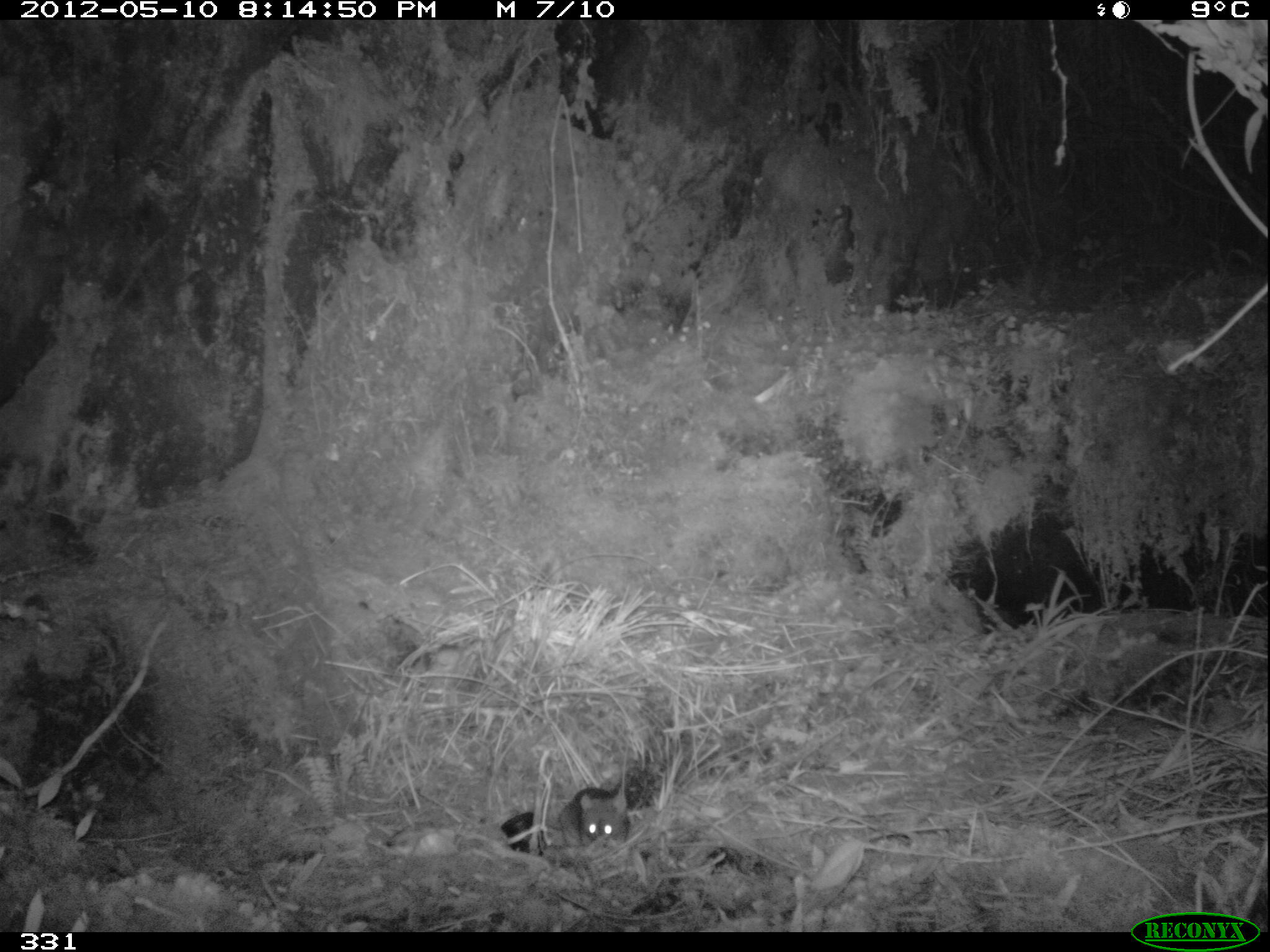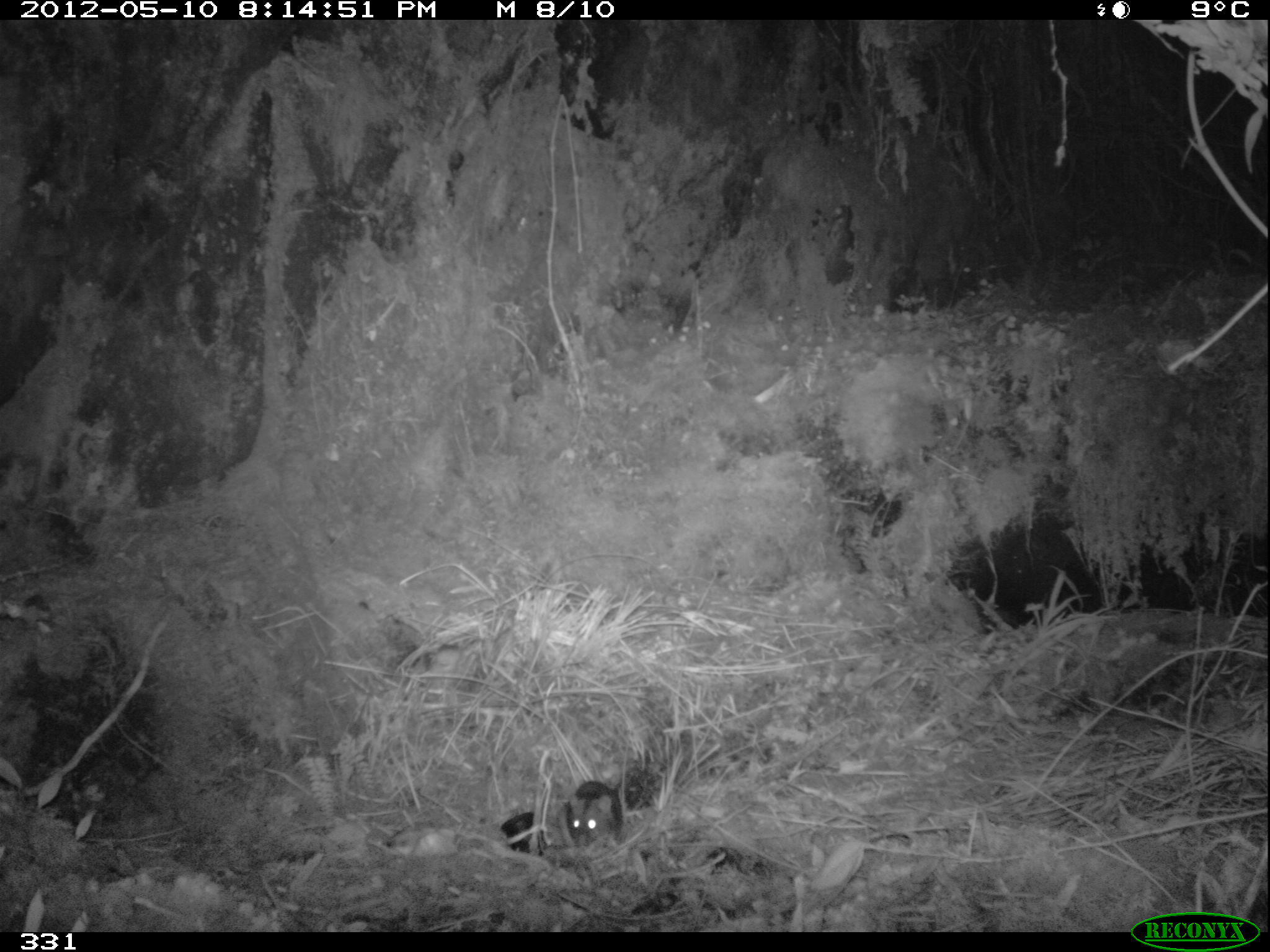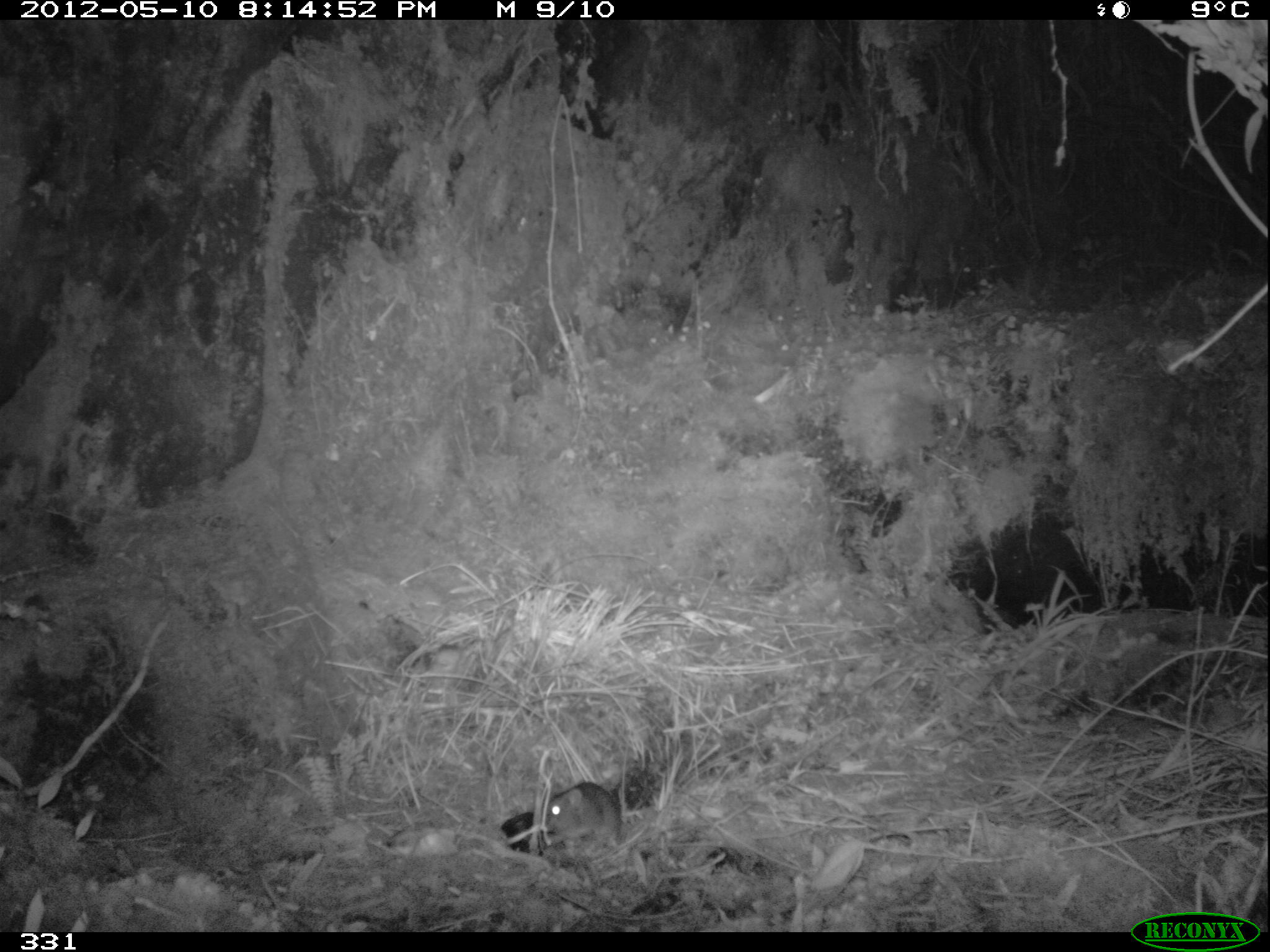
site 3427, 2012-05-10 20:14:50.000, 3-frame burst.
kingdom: Animalia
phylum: Chordata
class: Mammalia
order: Rodentia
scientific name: Rodentia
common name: rodents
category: unknown rodent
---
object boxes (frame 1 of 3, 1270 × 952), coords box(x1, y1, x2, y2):
unknown rodent: box(488, 743, 630, 849)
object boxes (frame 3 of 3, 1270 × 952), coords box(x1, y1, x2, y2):
unknown rodent: box(539, 781, 623, 848)